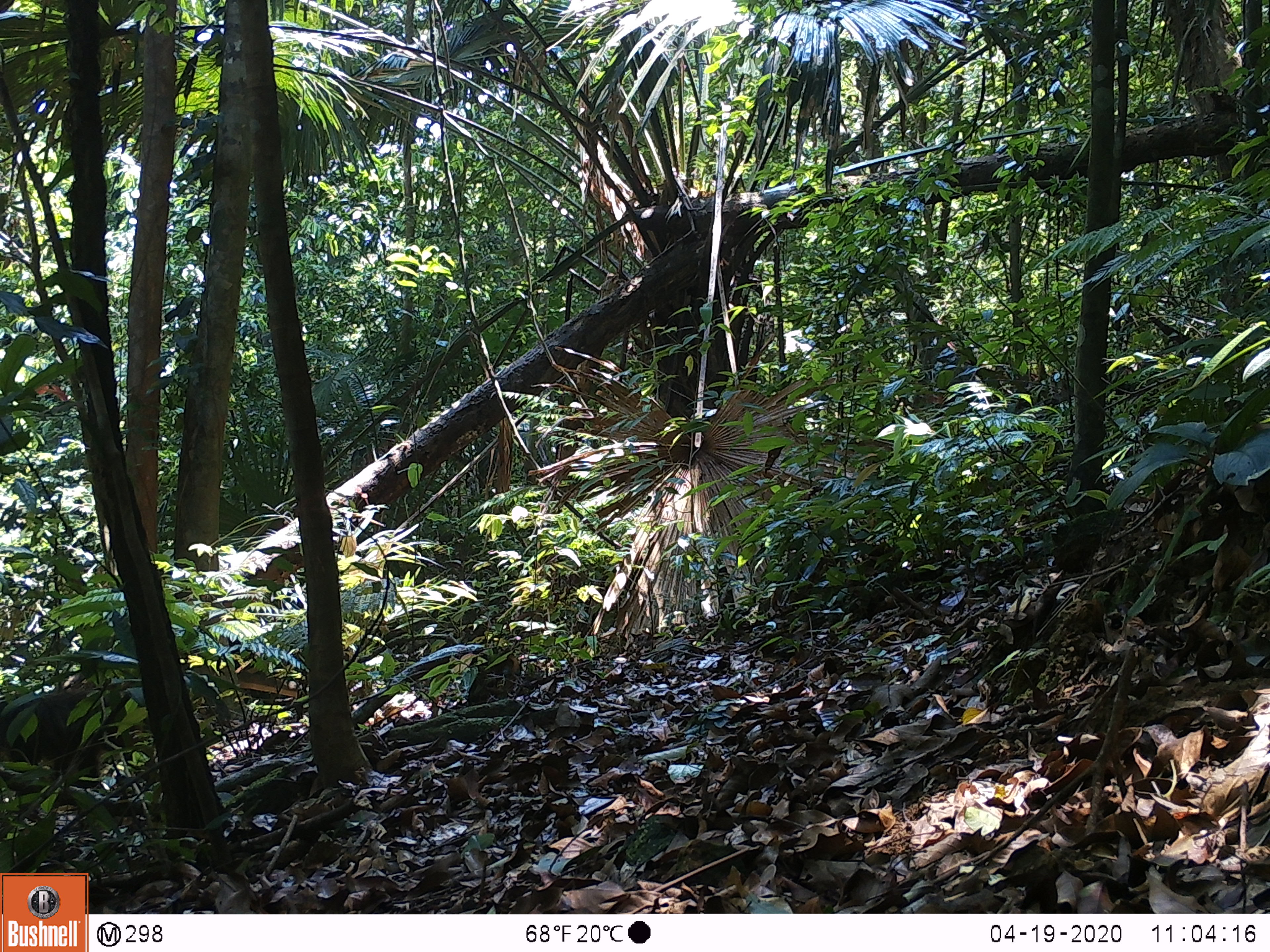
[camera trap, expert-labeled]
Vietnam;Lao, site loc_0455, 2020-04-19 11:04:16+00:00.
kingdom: Animalia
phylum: Chordata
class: Mammalia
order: Primates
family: Cercopithecidae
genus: Macaca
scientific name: Macaca arctoides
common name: stump-tailed macaque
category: stump tailed macaque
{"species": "stump tailed macaque (stump-tailed macaque) (Macaca arctoides)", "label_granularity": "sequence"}